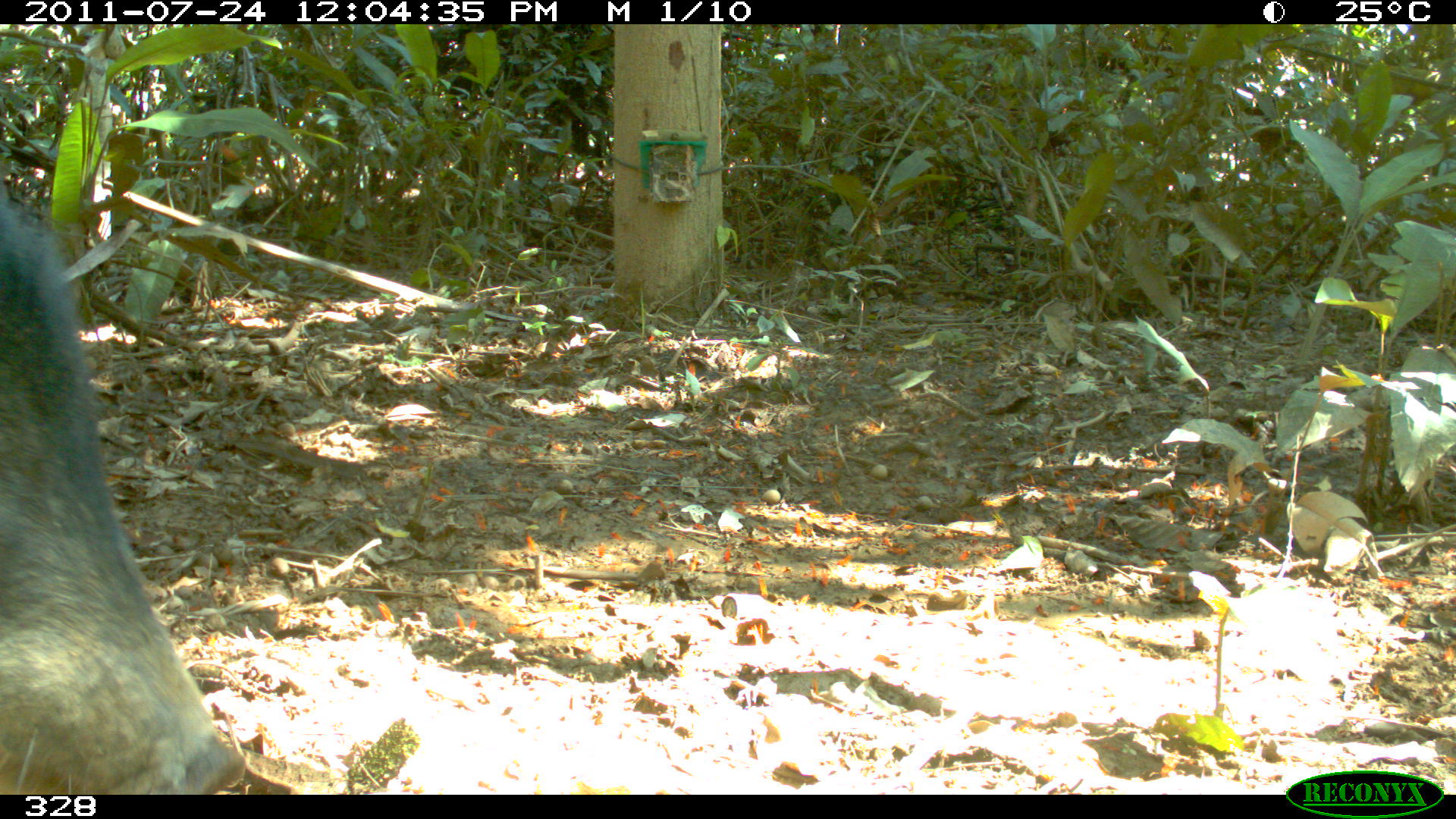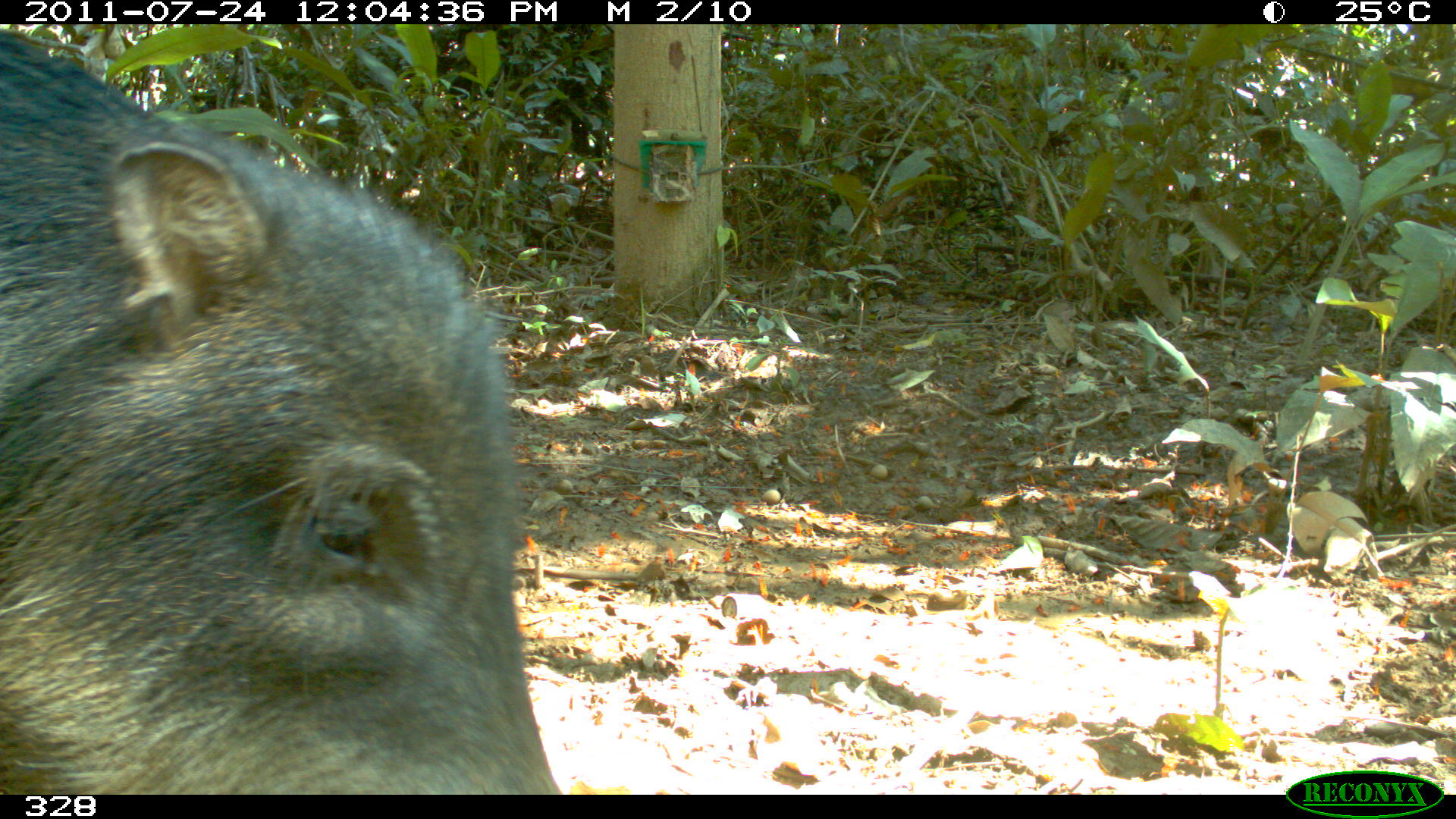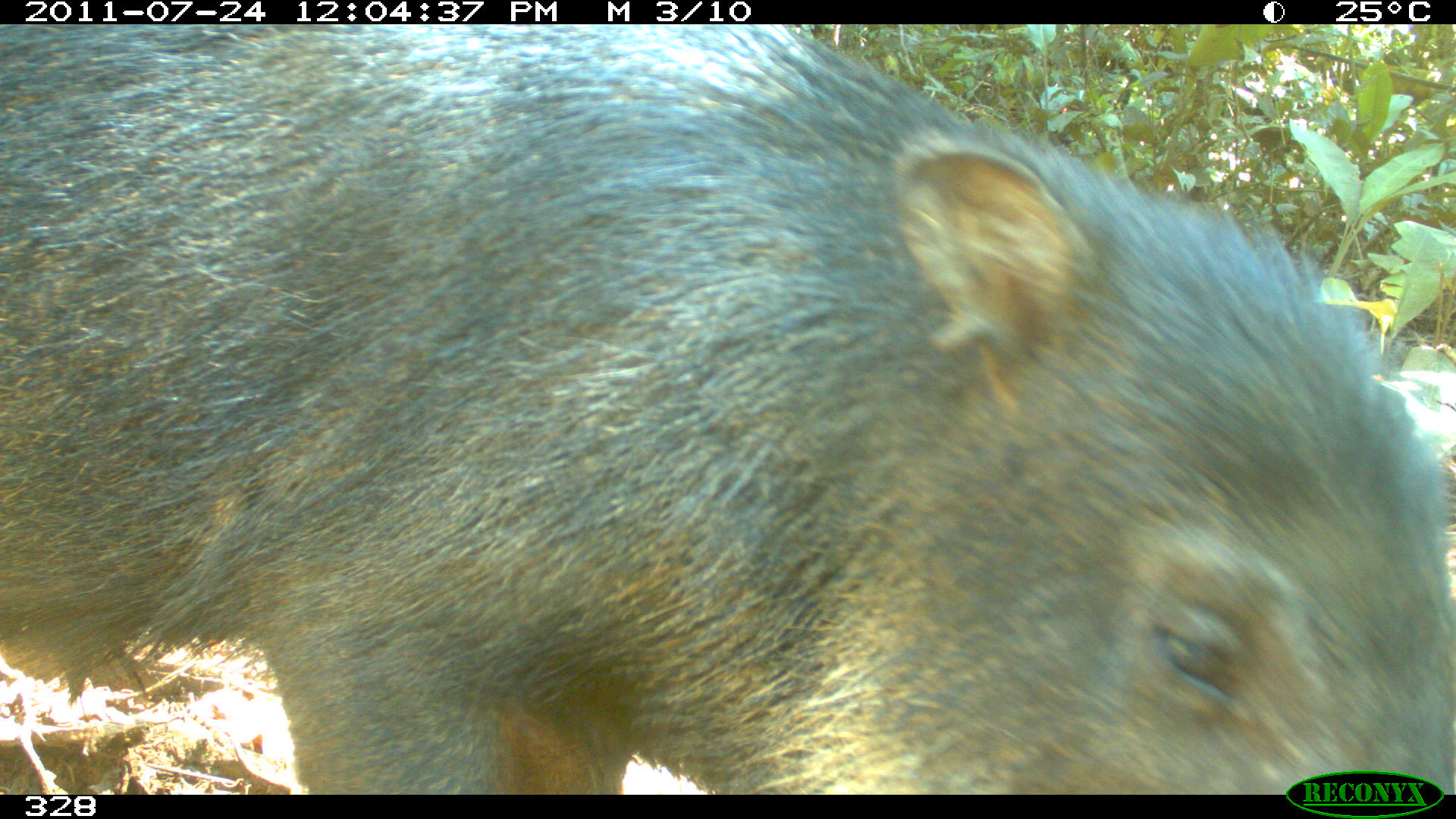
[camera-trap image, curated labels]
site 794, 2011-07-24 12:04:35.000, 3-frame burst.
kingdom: Animalia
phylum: Chordata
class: Mammalia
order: Artiodactyla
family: Tayassuidae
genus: Tayassu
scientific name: Tayassu pecari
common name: white-lipped peccary